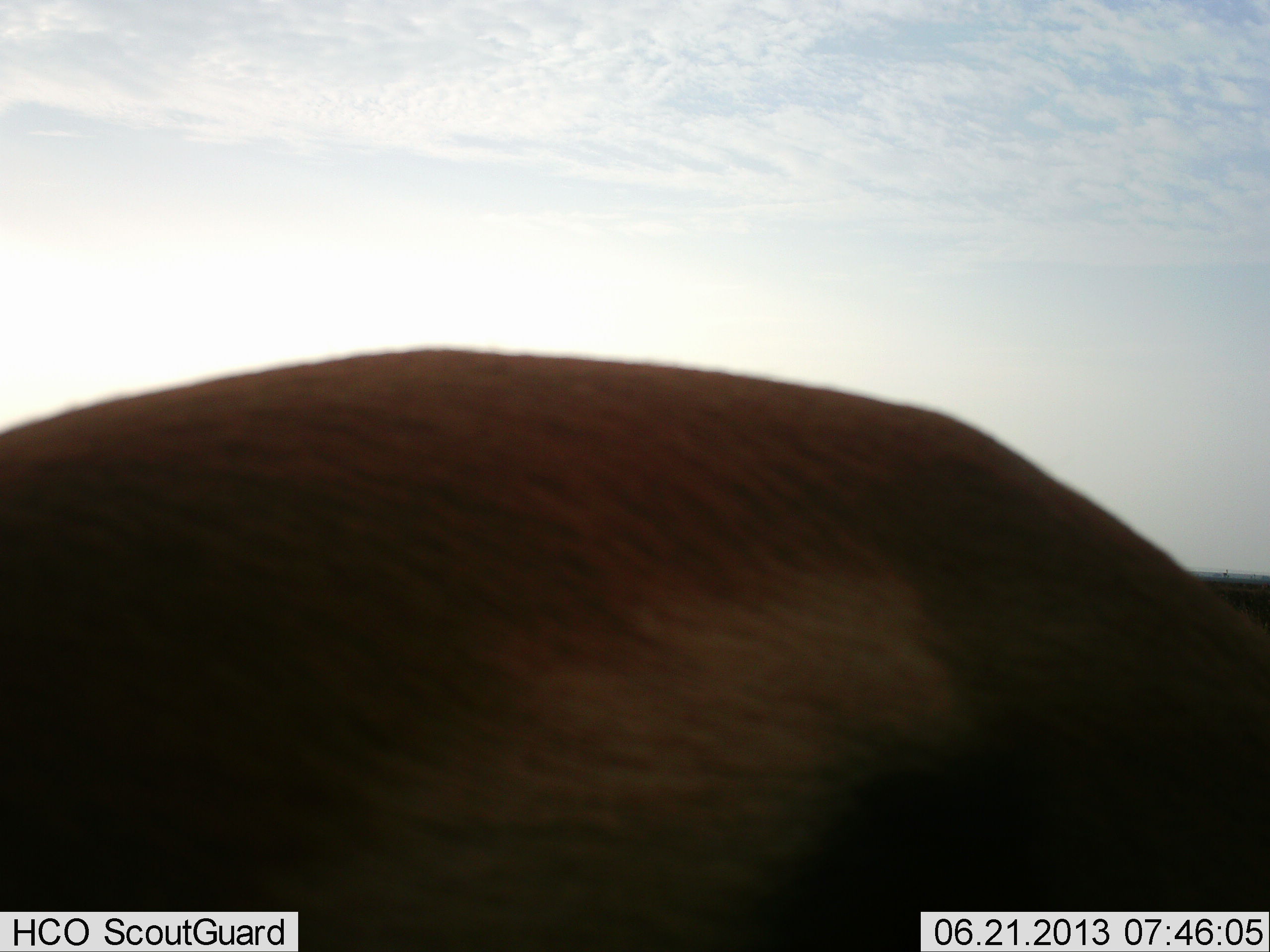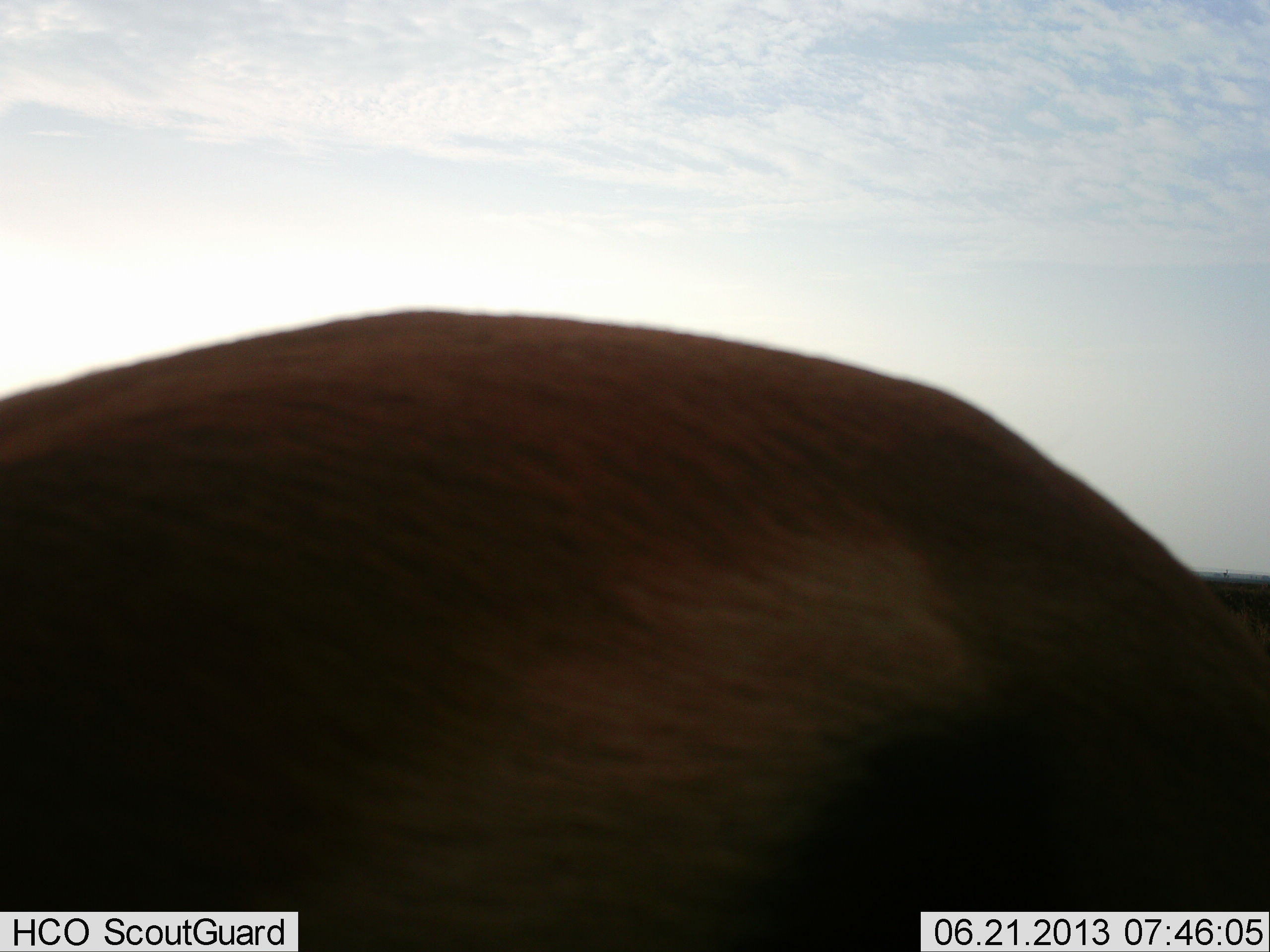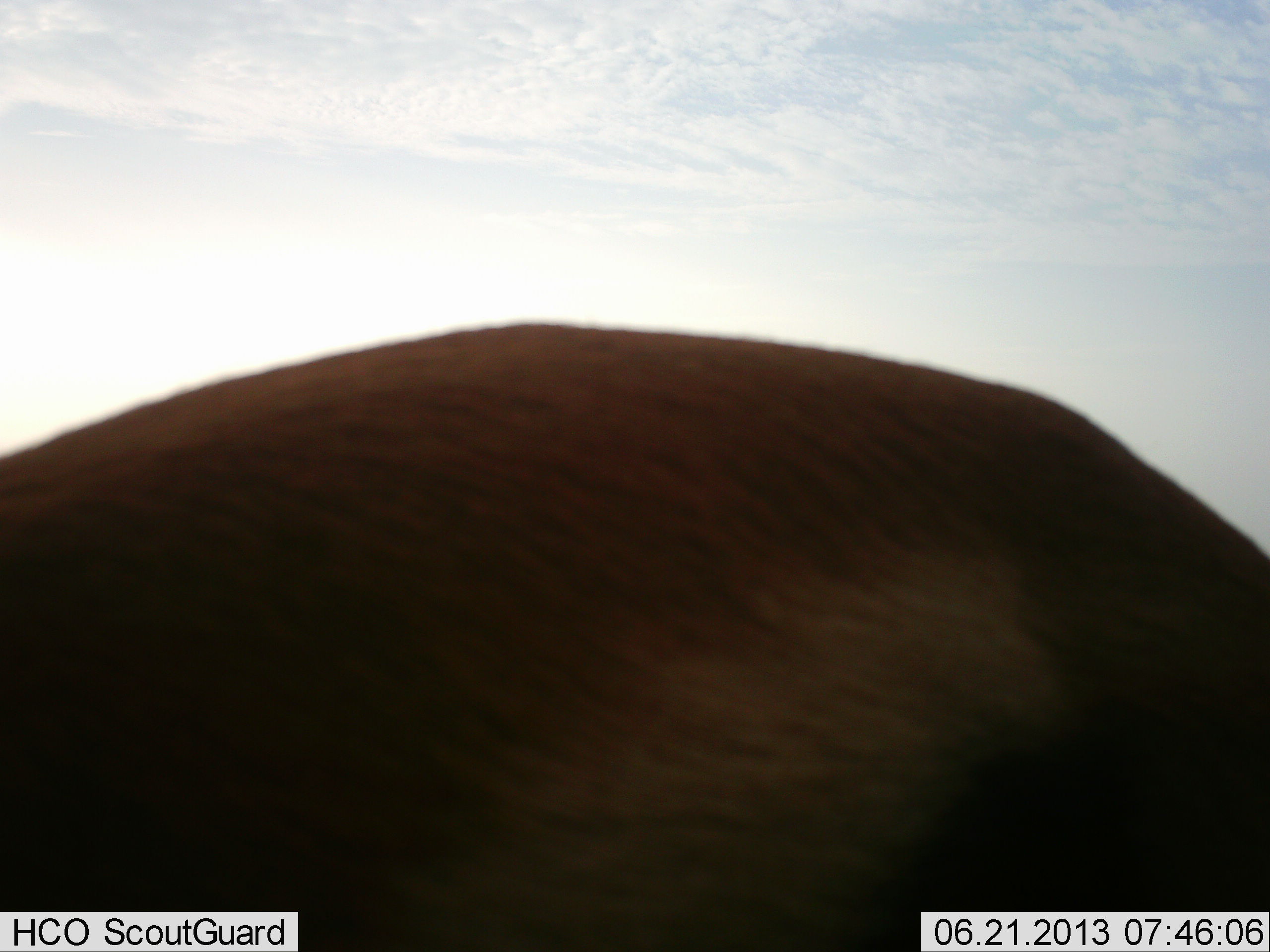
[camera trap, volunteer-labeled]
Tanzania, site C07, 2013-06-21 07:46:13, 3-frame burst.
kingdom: Animalia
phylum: Chordata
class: Mammalia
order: Artiodactyla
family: Bovidae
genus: Eudorcas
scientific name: Eudorcas thomsonii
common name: thomson's gazelle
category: gazellethomsons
Gazellethomsons (thomson's gazelle) (Eudorcas thomsonii), count 1. Behavior (volunteer vote fractions): standing 80%, resting 0%, moving 20%, interacting 0%. Young present (vote fraction): 0%. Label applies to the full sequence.